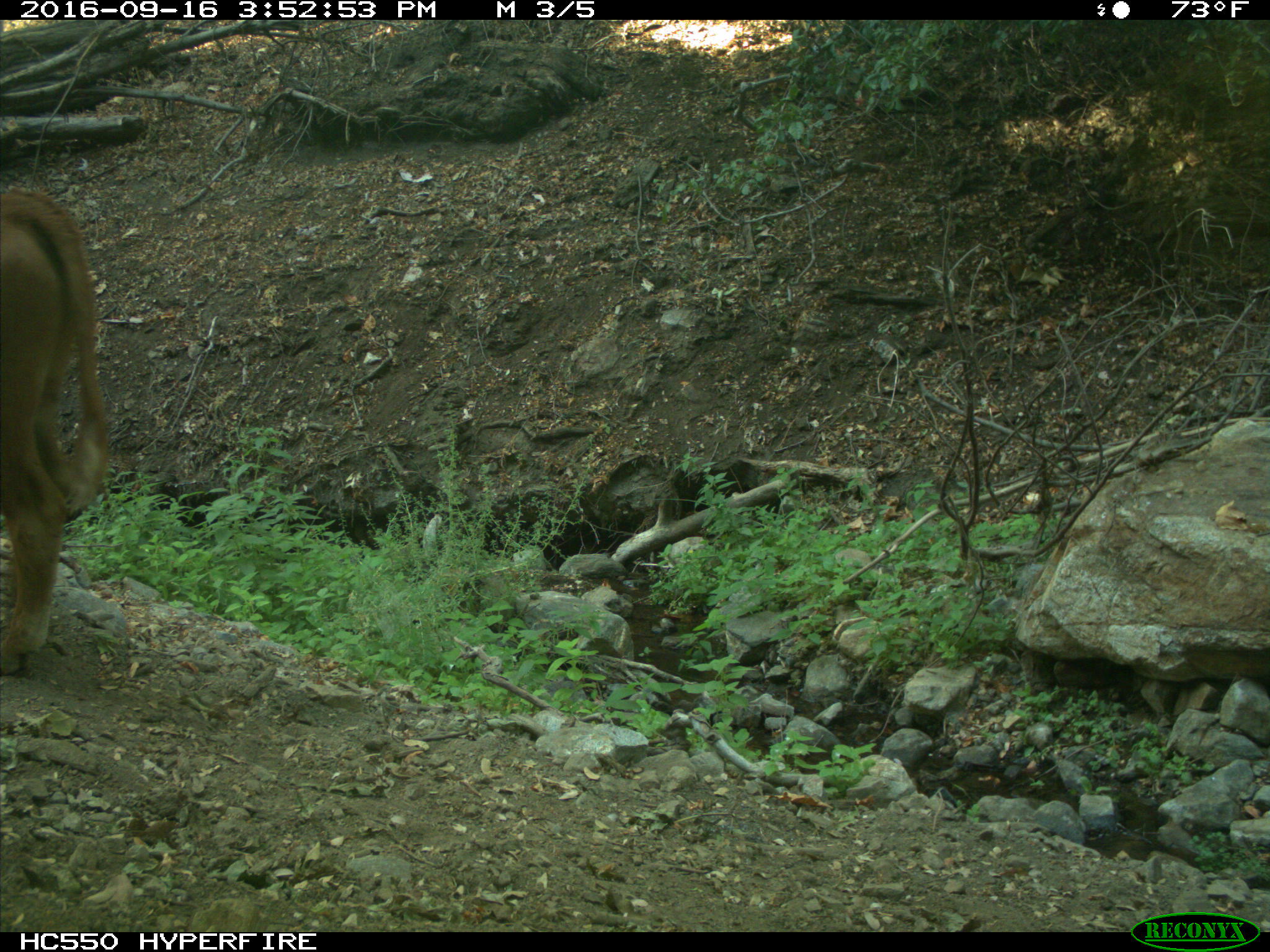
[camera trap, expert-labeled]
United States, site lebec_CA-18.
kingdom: Animalia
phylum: Chordata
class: Mammalia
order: Artiodactyla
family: Bovidae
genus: Bos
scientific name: Bos taurus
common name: domestic cow